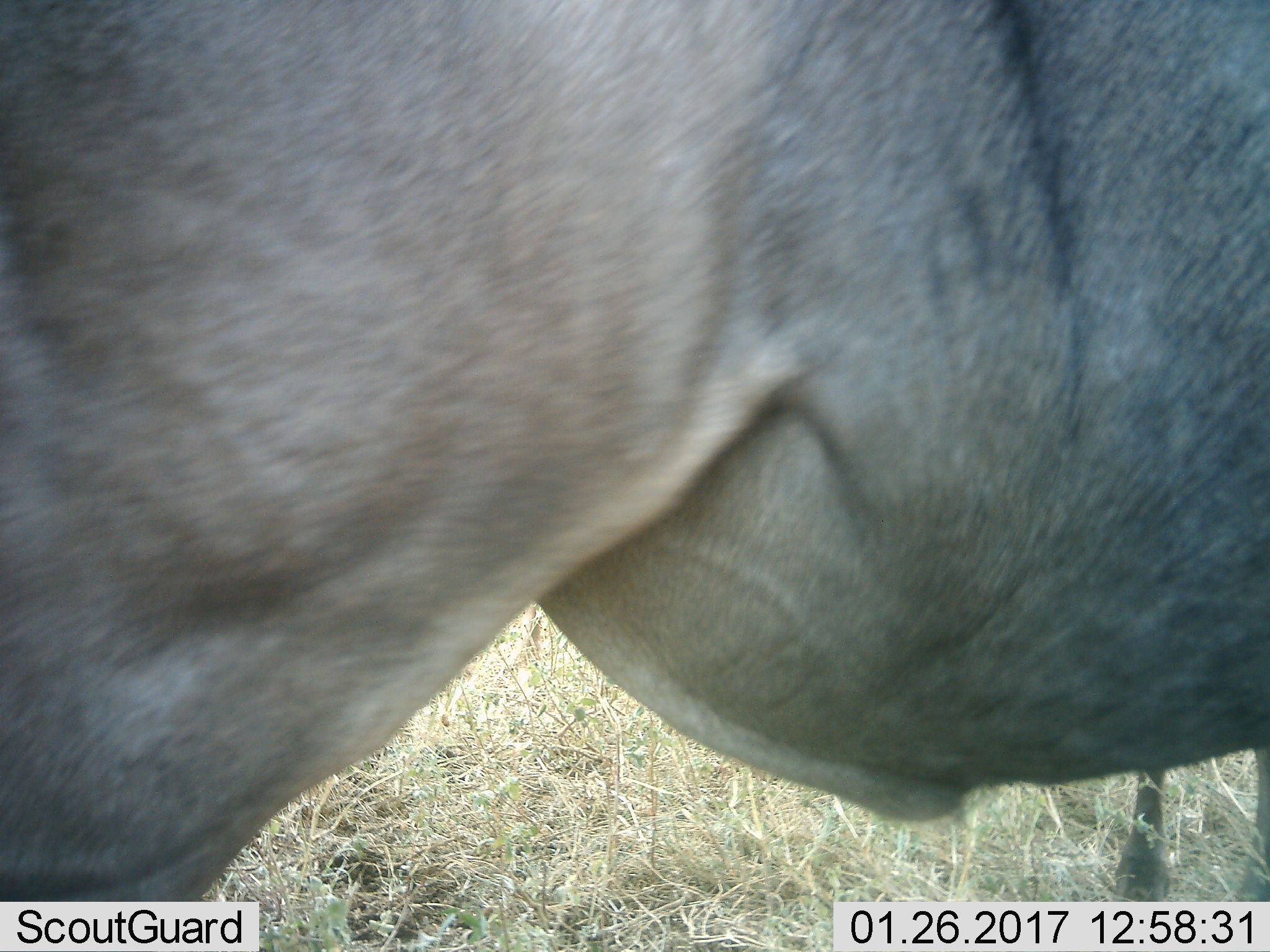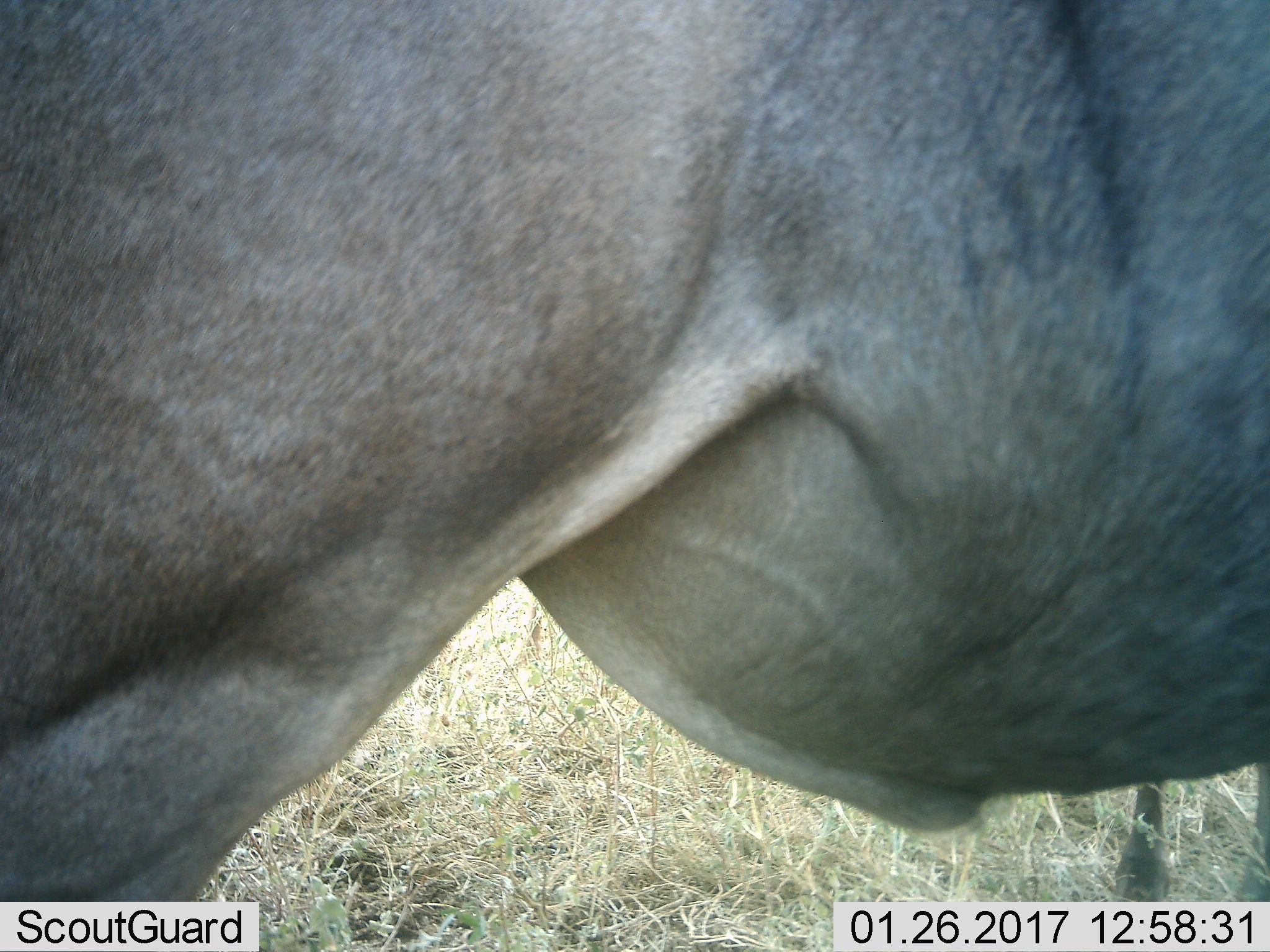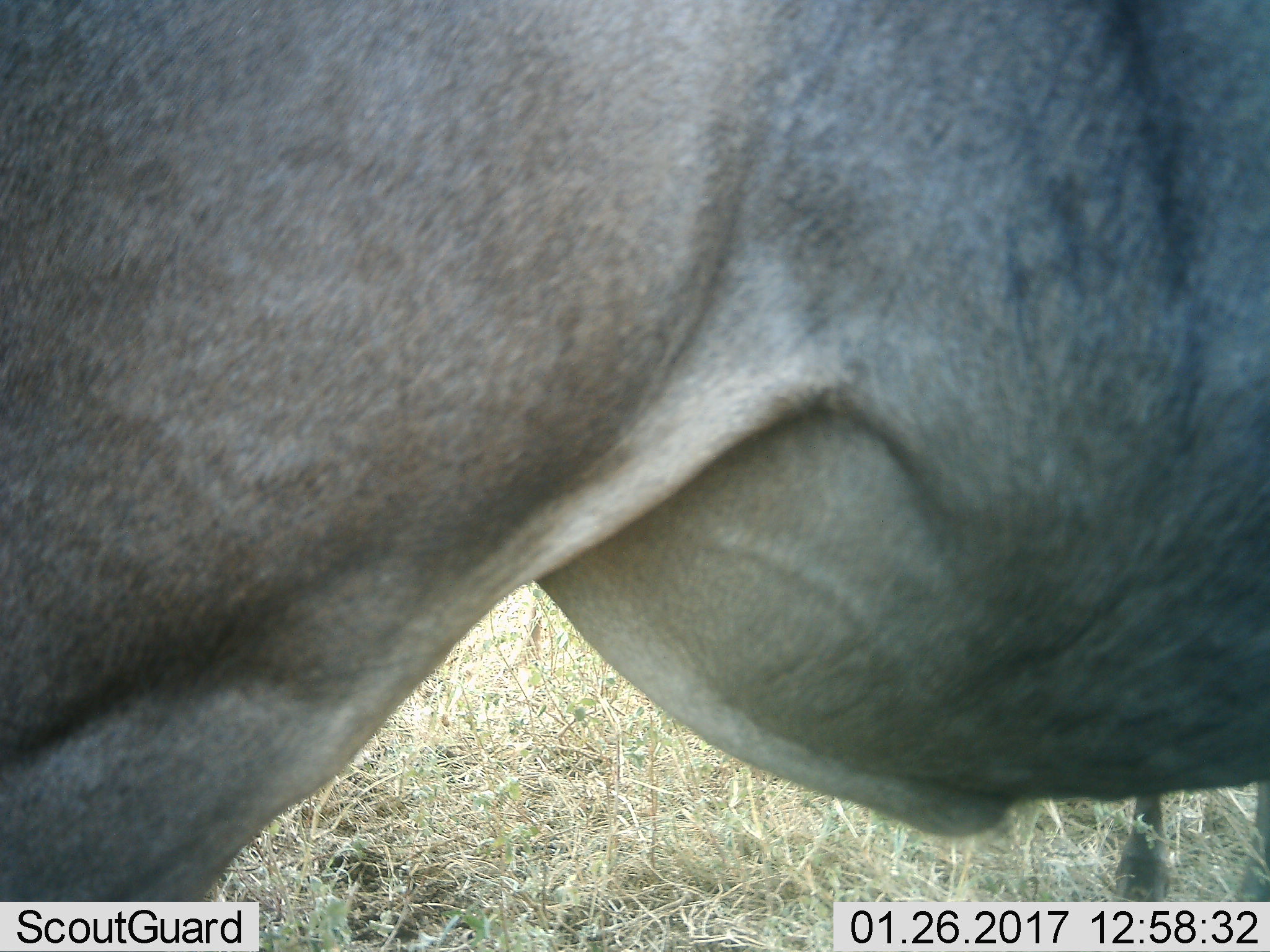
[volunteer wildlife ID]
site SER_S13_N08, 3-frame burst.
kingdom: Animalia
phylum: Chordata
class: Mammalia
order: Artiodactyla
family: Bovidae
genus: Connochaetes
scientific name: Connochaetes taurinus taurinus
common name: blue wildebeest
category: wildebeestblue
Wildebeestblue (blue wildebeest) (Connochaetes taurinus taurinus), count 1. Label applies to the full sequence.